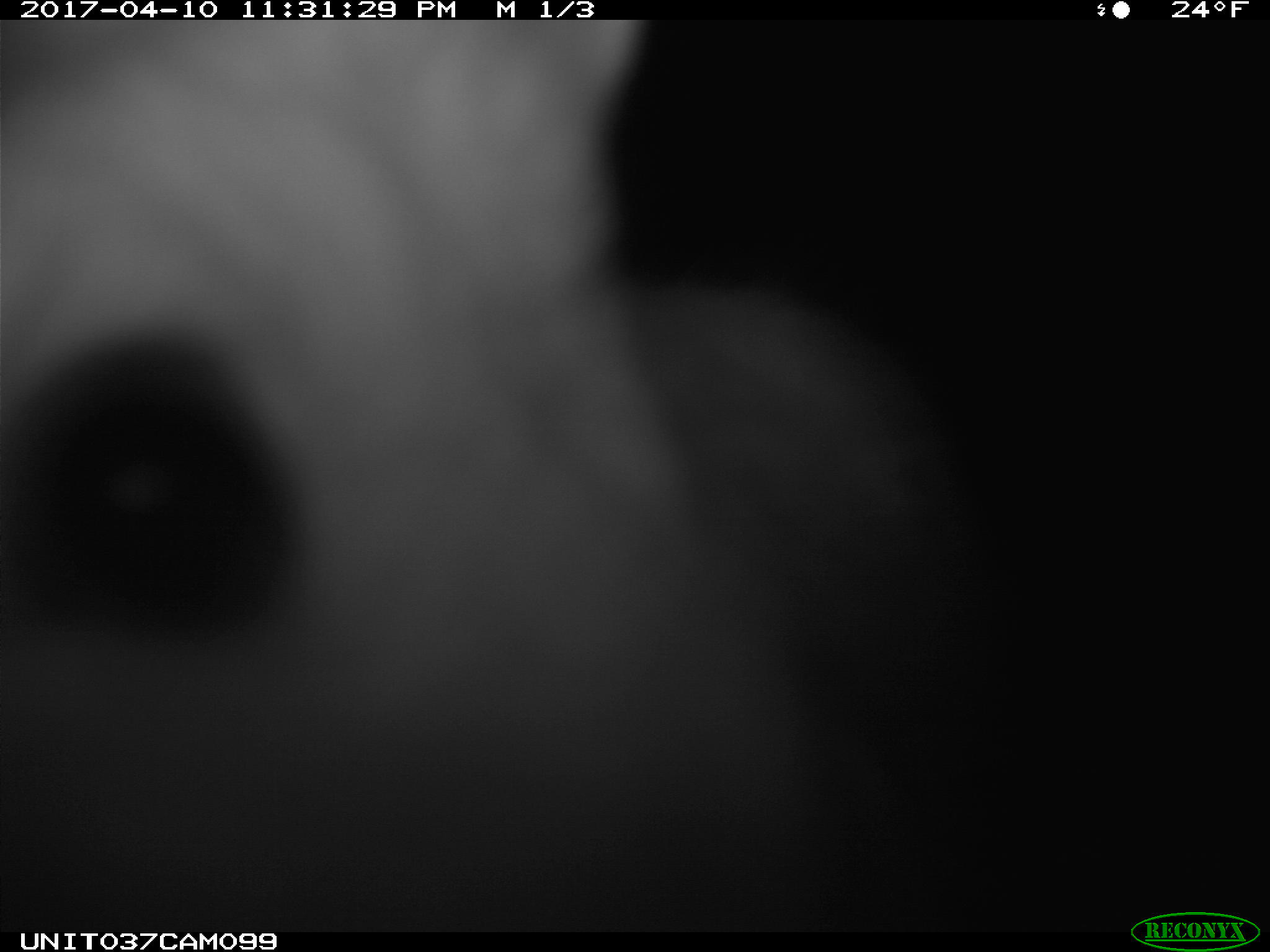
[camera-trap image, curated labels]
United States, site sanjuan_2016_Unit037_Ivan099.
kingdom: Animalia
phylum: Chordata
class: Mammalia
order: Lagomorpha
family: Leporidae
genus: Lepus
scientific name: Lepus americanus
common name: snowshoe hare